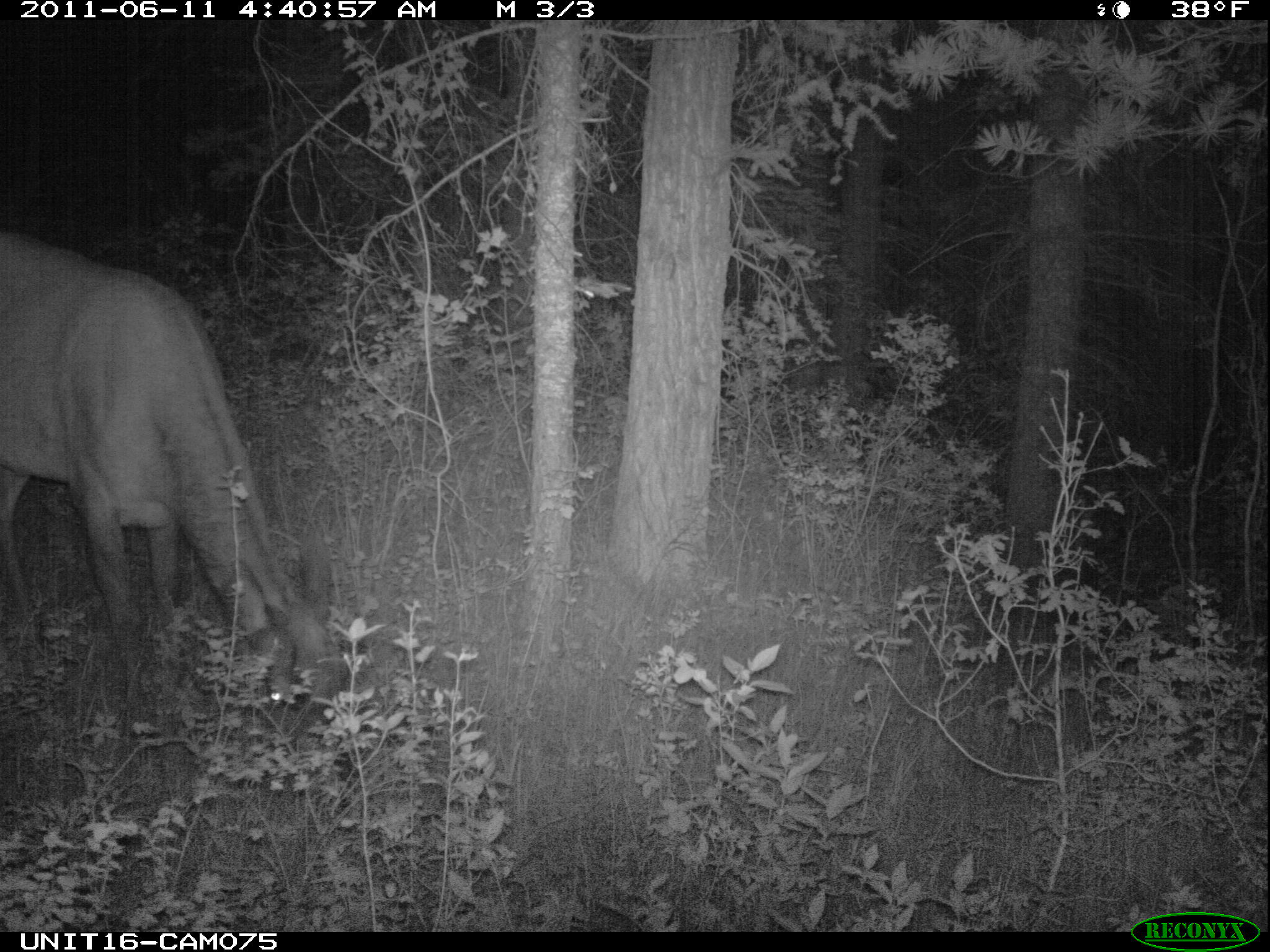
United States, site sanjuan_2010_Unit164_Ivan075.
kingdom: Animalia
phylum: Chordata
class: Mammalia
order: Artiodactyla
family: Cervidae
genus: Cervus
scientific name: Cervus elaphus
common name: red deer